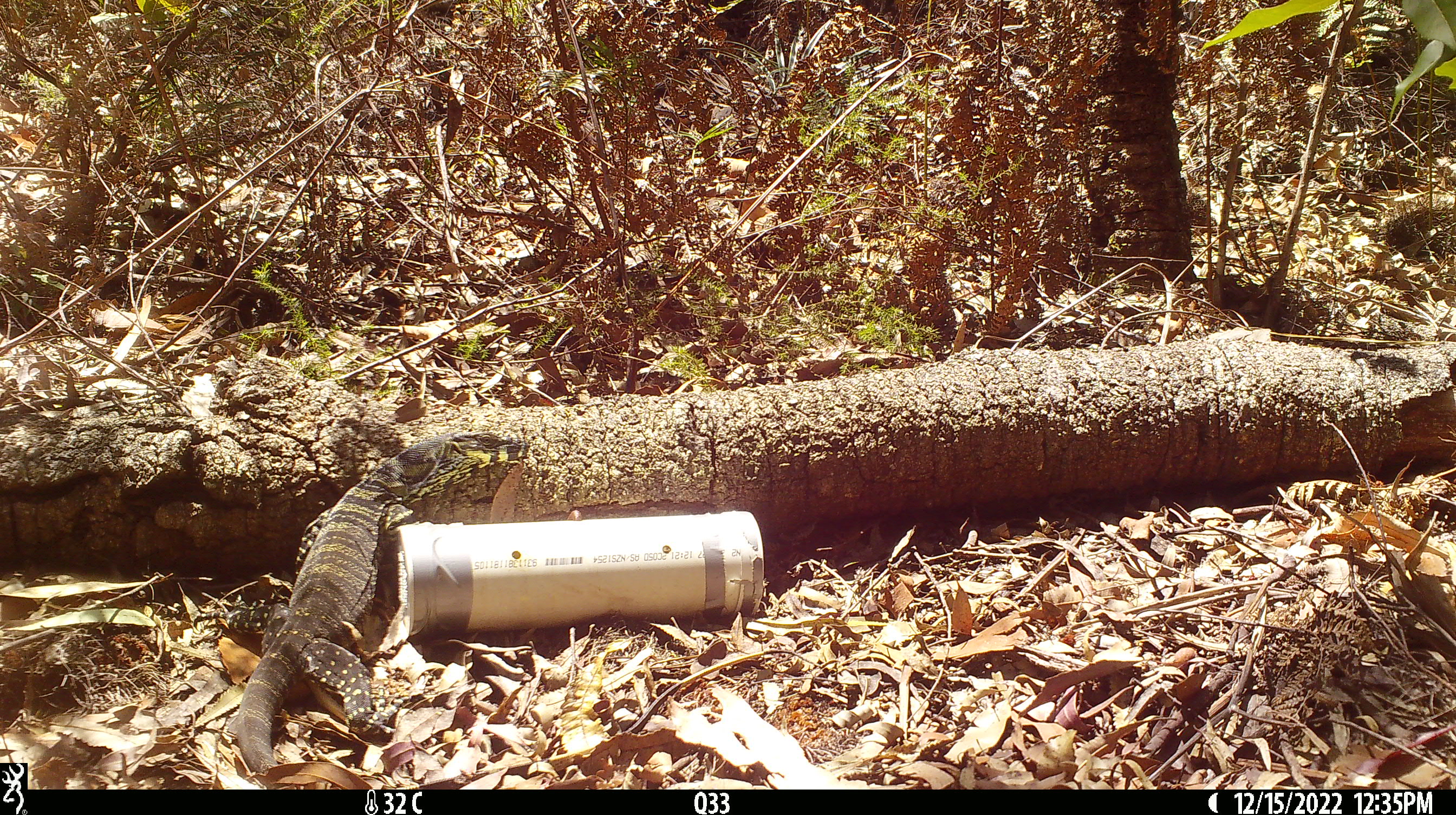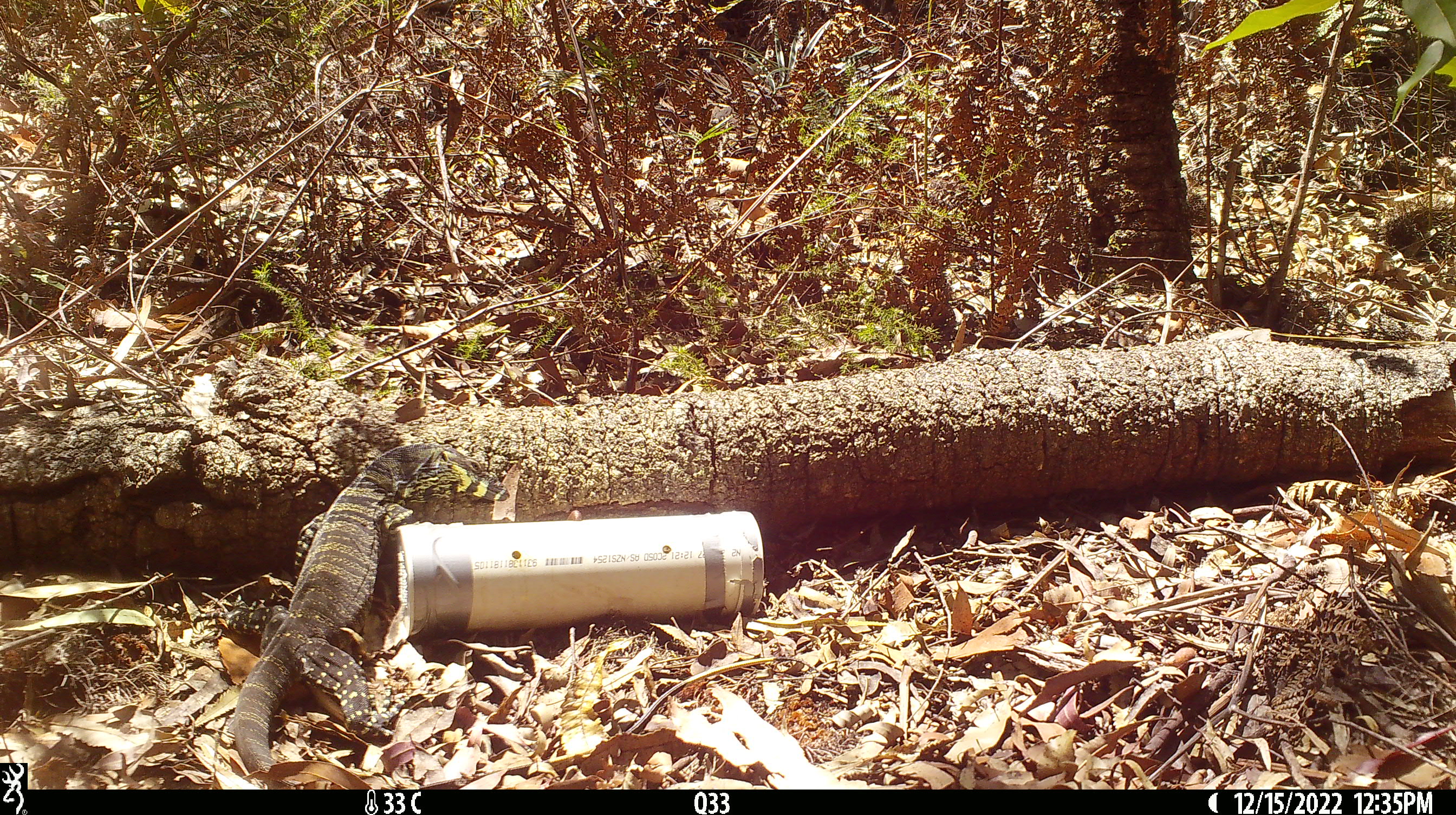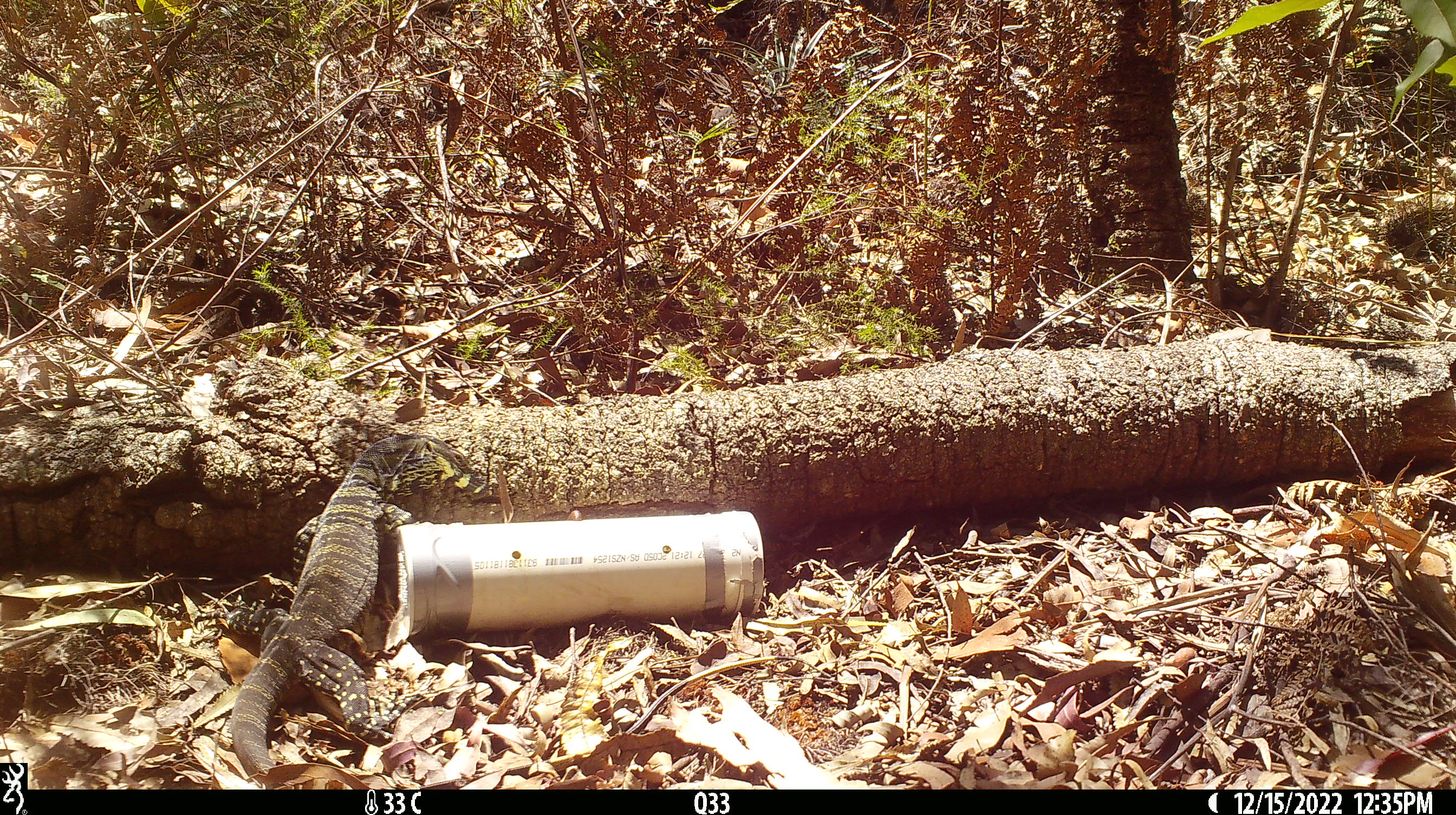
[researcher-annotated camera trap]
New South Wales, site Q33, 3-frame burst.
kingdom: Animalia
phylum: Chordata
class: Reptilia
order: Squamata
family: Varanidae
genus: Varanus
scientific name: Varanus varius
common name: lace monitor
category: goanna